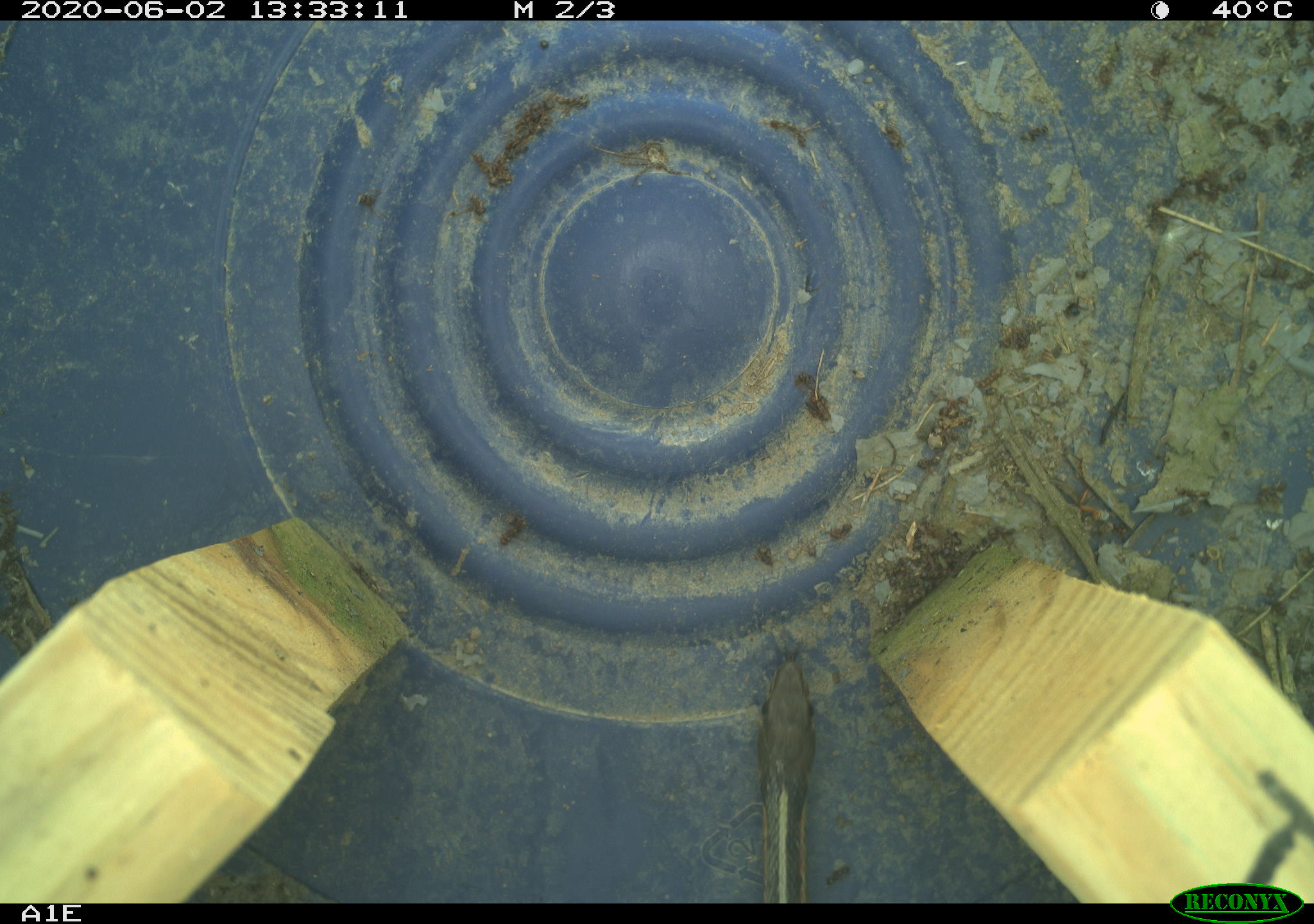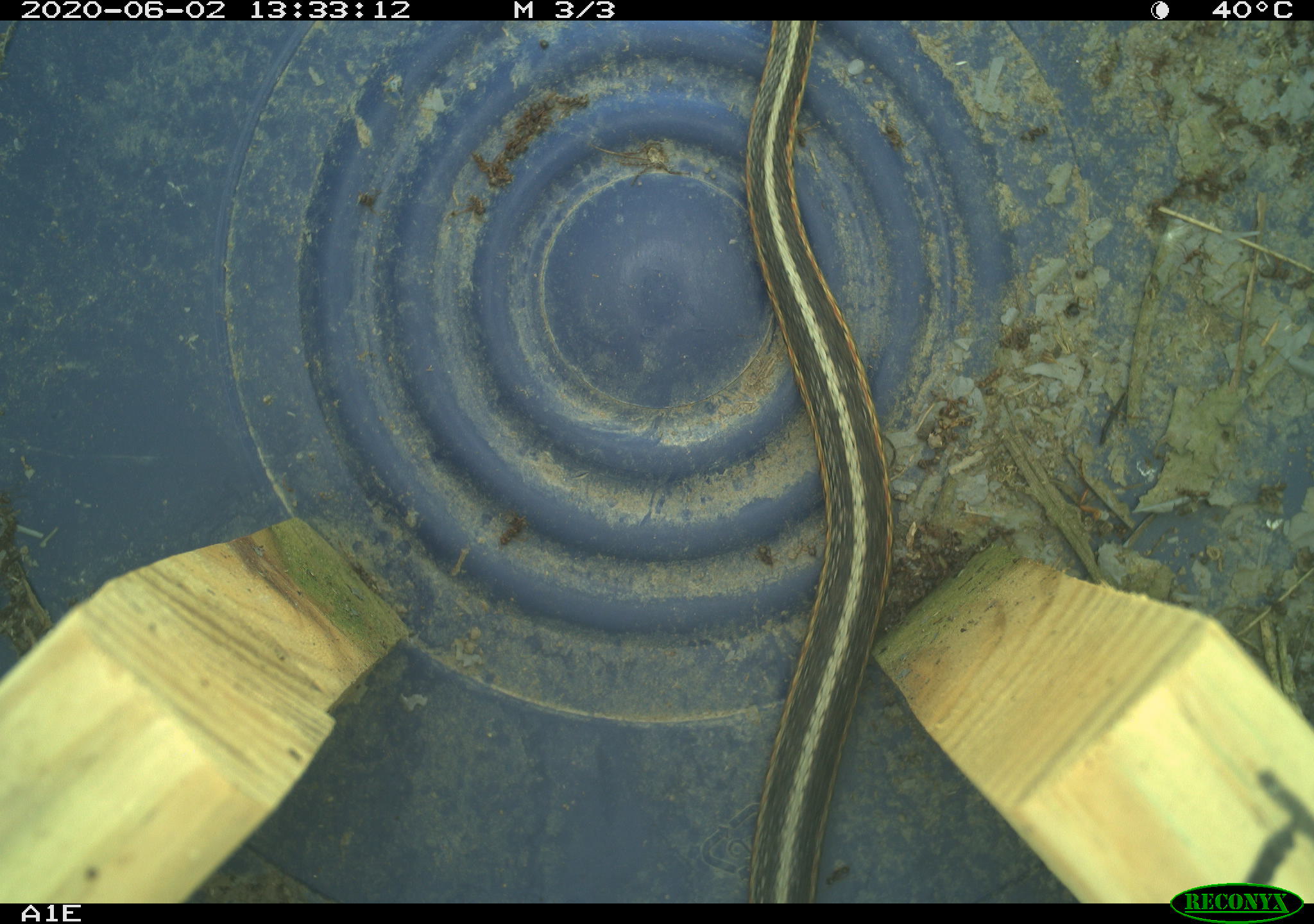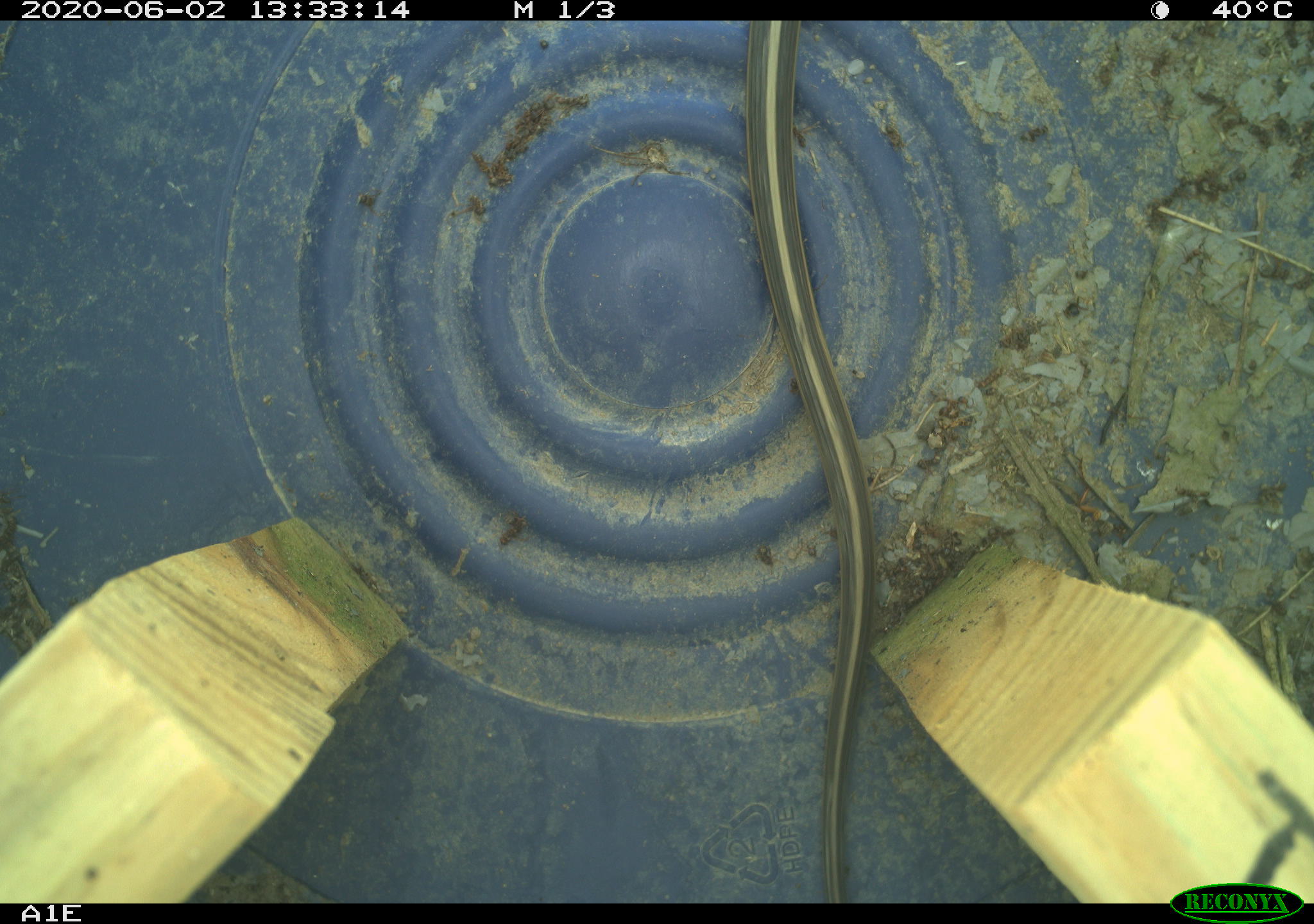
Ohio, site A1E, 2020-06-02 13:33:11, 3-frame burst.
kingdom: Animalia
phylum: Chordata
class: Reptilia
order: Squamata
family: Colubridae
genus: Thamnophis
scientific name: Thamnophis sirtalis sirtalis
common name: eastern gartersnake